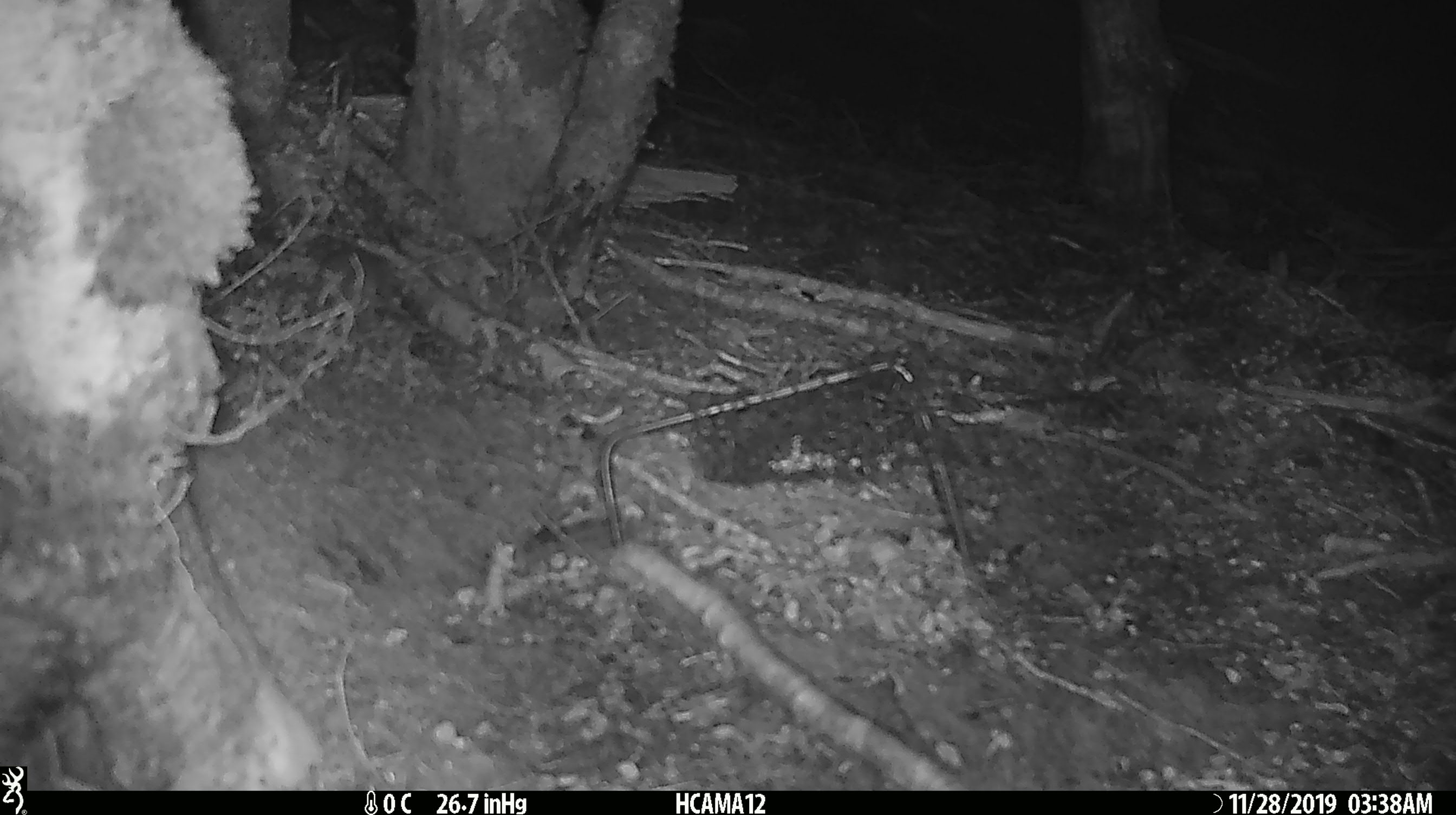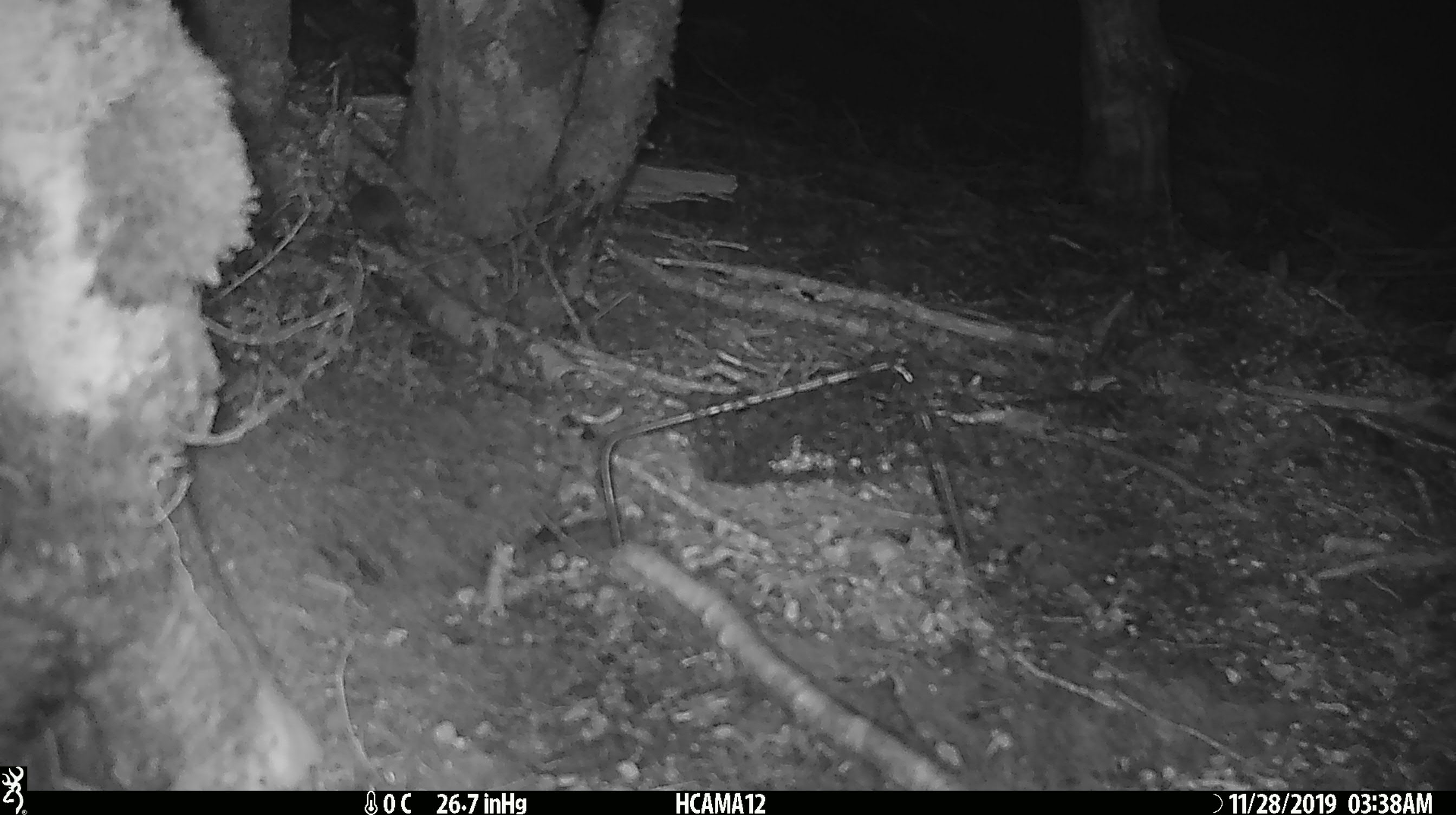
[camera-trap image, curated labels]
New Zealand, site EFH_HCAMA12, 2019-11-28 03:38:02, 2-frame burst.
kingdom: Animalia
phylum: Chordata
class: Mammalia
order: Rodentia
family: Muridae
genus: Mus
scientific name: Mus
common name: mouse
Mouse (Mus).